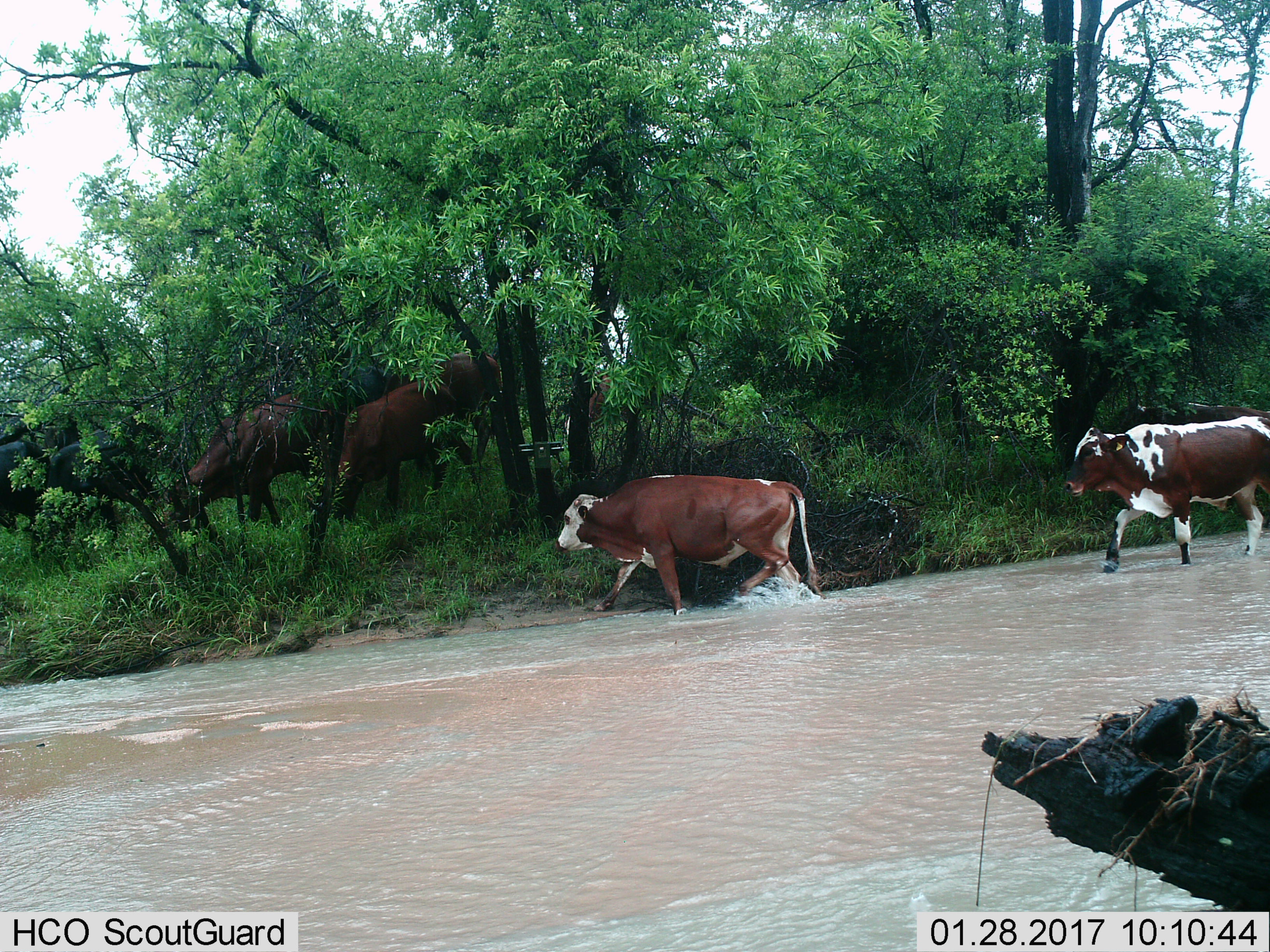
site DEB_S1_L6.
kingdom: Animalia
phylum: Chordata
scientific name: Vertebrata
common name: domestic animal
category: domesticanimal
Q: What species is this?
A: Domesticanimal (domestic animal) (Vertebrata).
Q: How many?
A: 7.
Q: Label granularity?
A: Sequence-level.